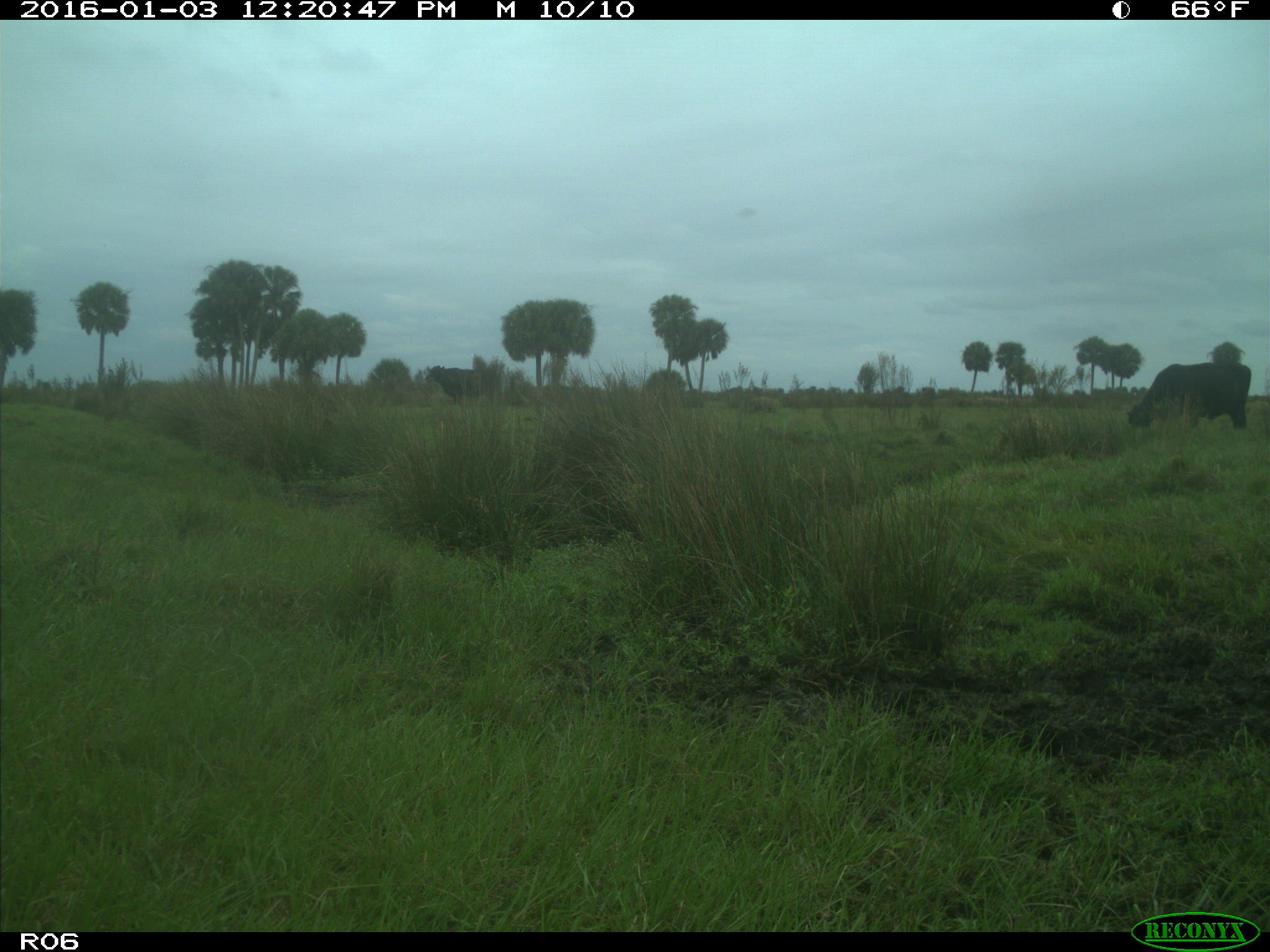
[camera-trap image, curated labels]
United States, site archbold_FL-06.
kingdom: Animalia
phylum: Chordata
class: Mammalia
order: Artiodactyla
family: Bovidae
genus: Bos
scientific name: Bos taurus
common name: domestic cow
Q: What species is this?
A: Bos taurus (domestic cow).